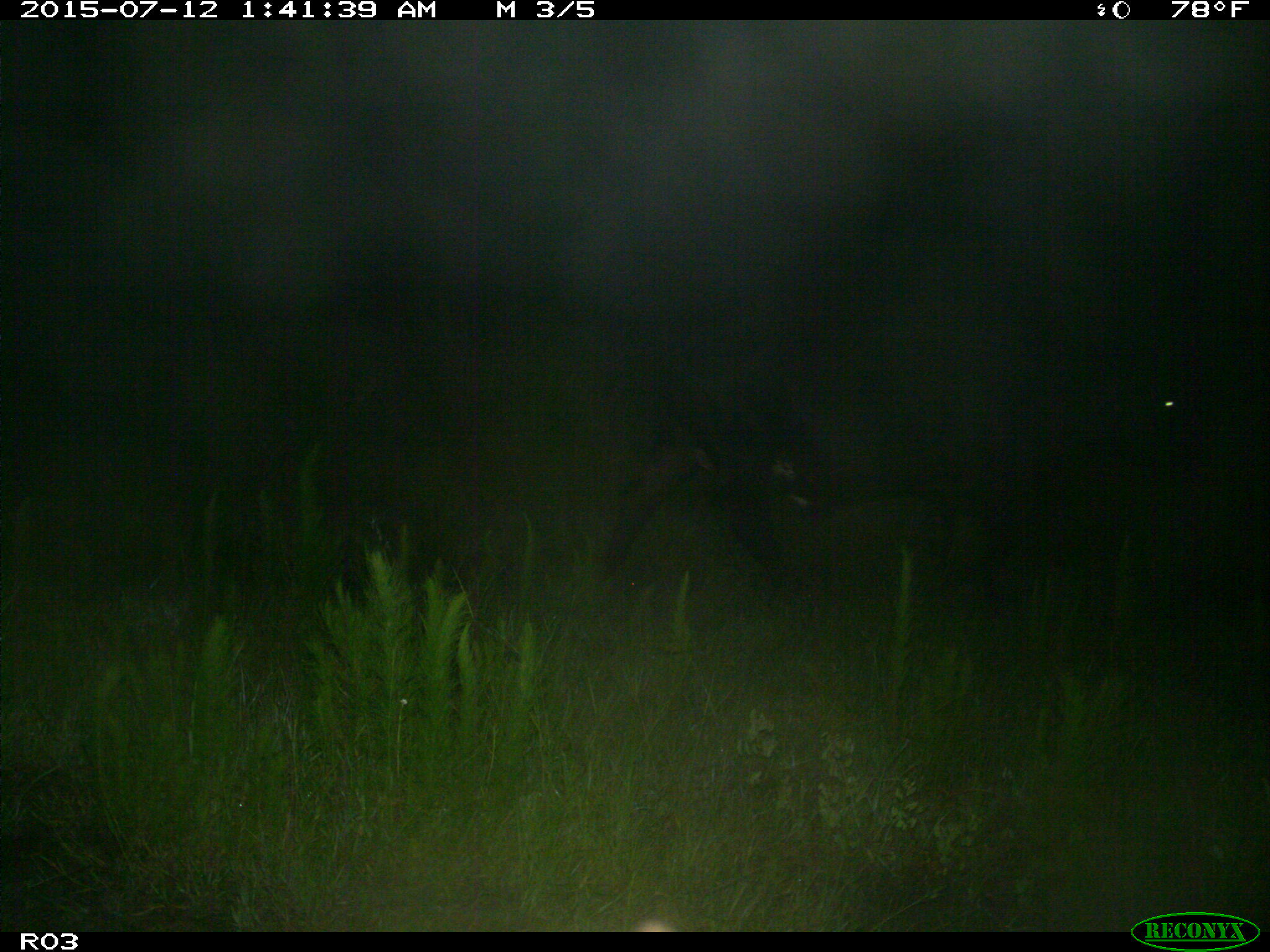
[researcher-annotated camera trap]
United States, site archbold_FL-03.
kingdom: Animalia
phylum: Chordata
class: Mammalia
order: Artiodactyla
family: Bovidae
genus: Bos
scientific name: Bos taurus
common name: domestic cow